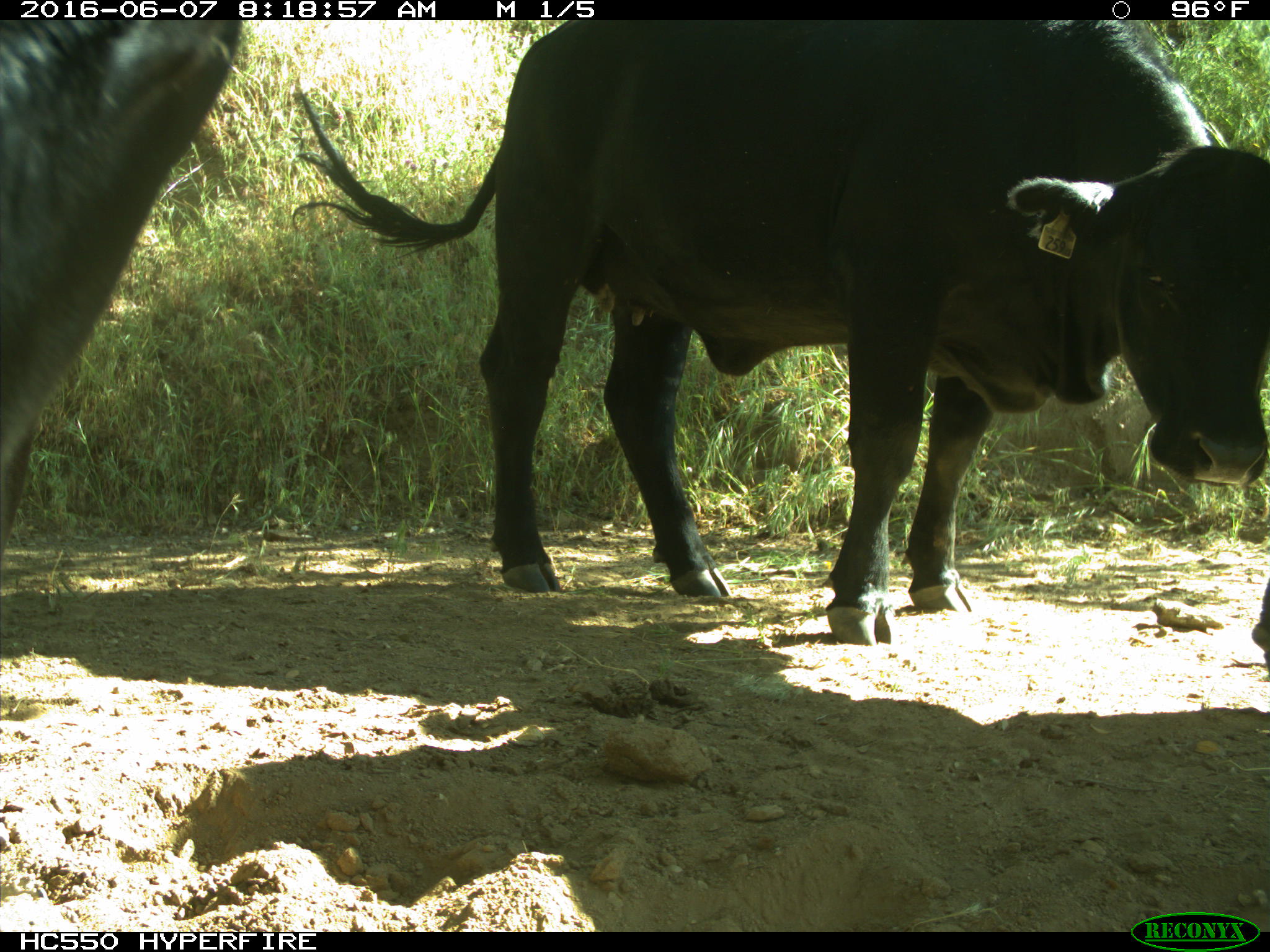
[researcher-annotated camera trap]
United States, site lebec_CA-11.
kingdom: Animalia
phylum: Chordata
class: Mammalia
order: Artiodactyla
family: Bovidae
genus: Bos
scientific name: Bos taurus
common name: domestic cow